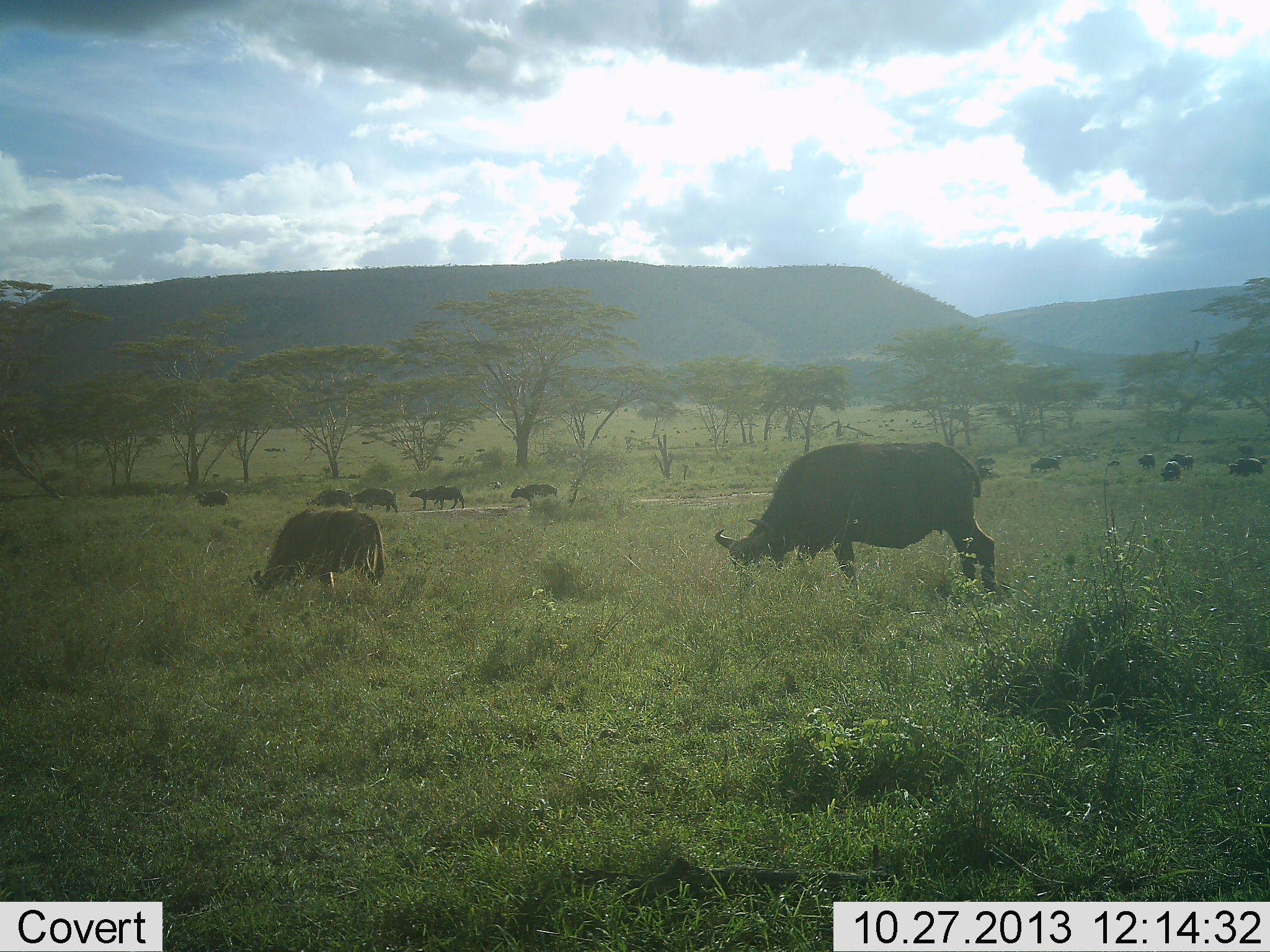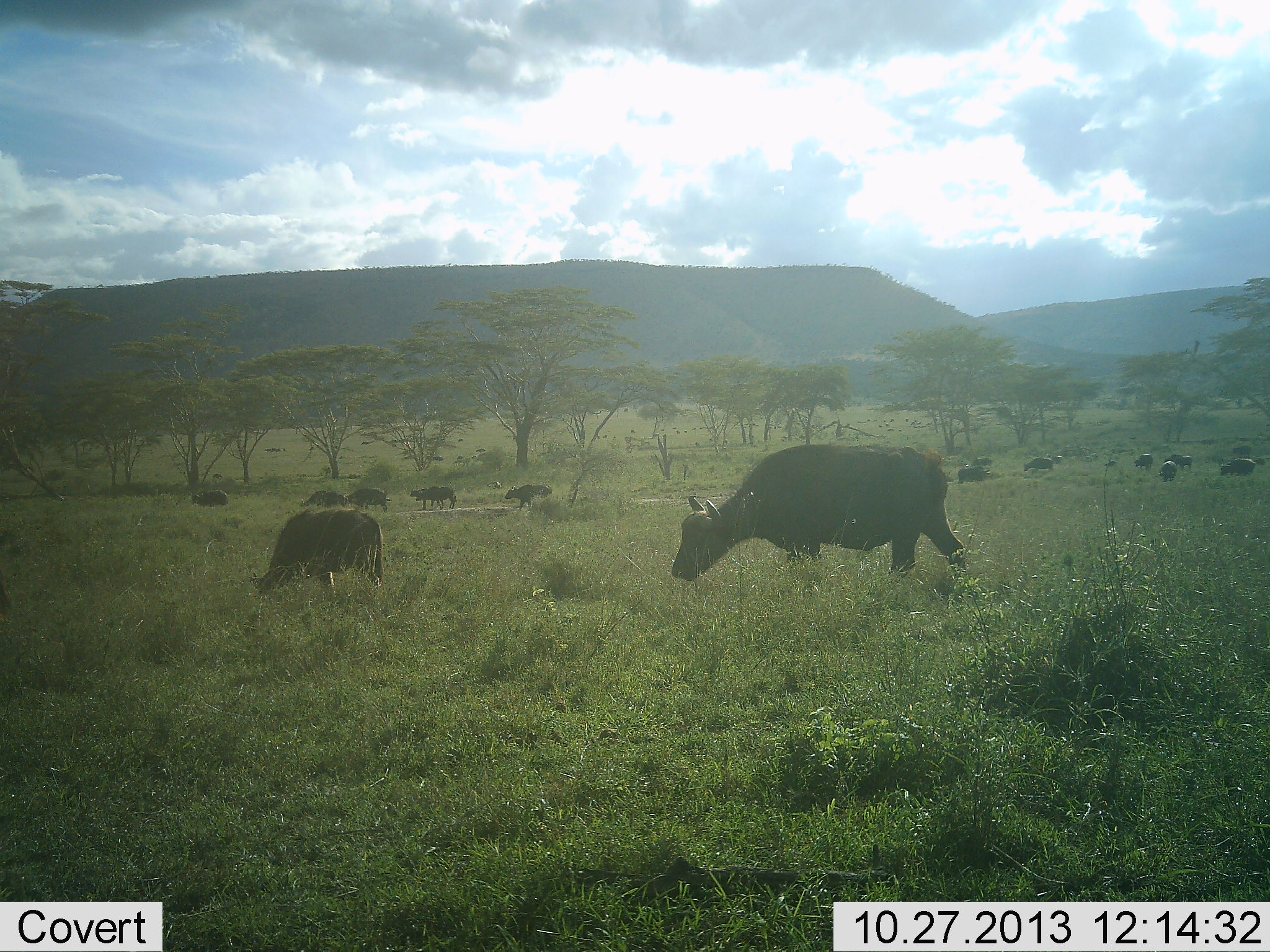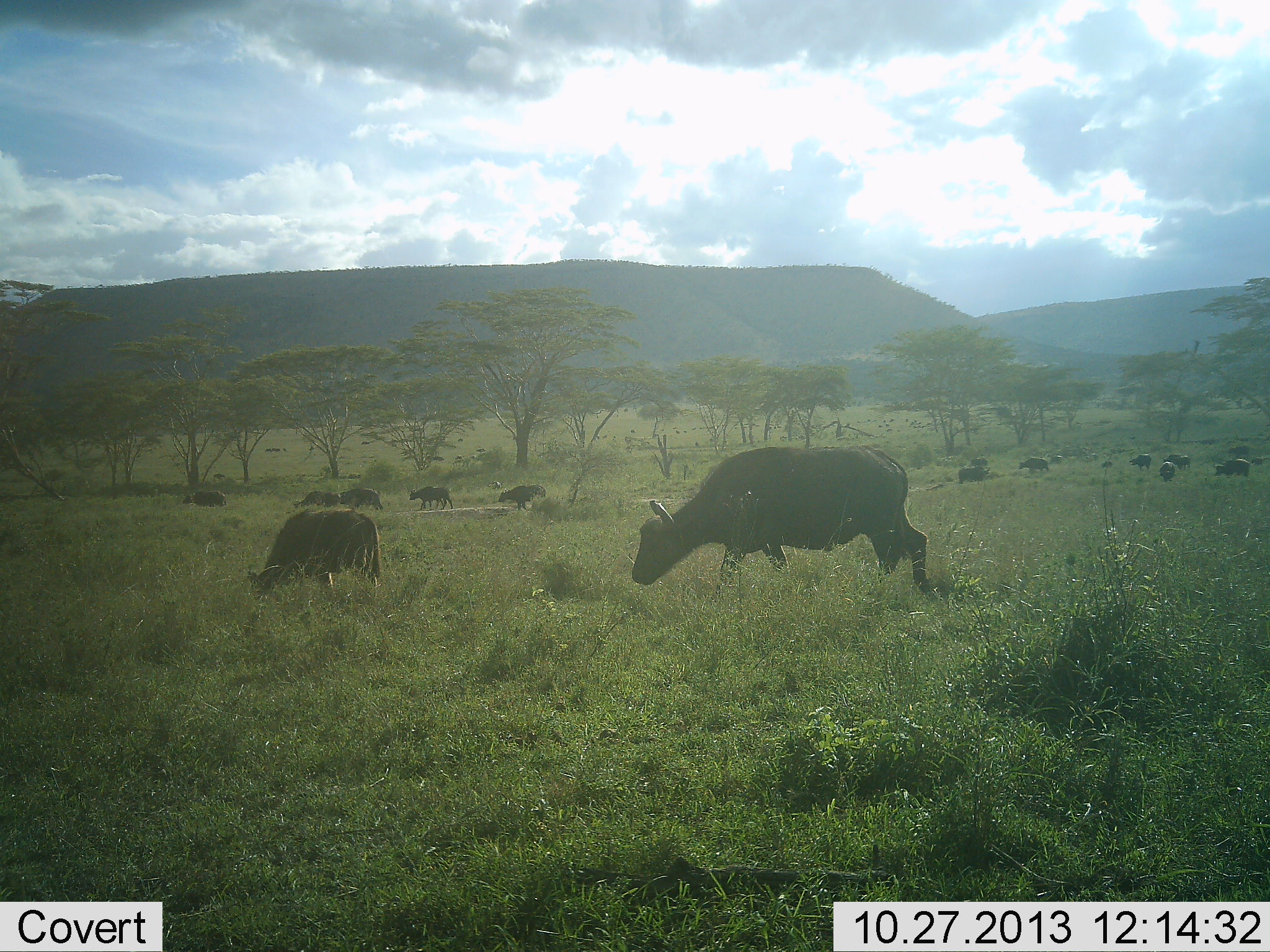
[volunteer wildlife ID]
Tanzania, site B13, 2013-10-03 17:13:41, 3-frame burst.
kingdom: Animalia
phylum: Chordata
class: Mammalia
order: Artiodactyla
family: Bovidae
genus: Syncerus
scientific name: Syncerus caffer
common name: cape buffalo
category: buffalo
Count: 11-50.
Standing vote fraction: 45%.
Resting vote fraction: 0%.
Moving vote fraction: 50%.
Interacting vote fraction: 0%.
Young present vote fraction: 15%.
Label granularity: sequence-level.